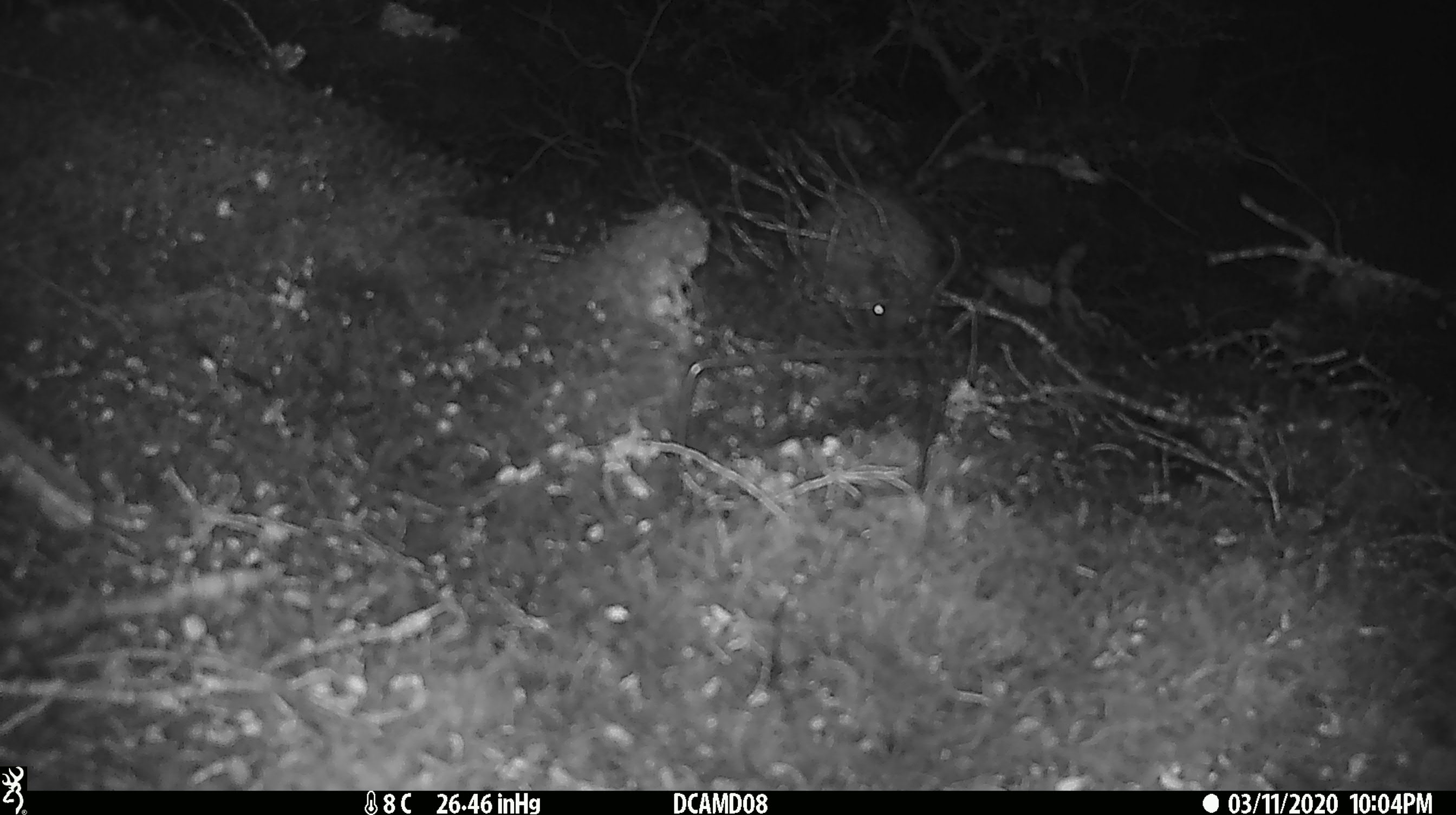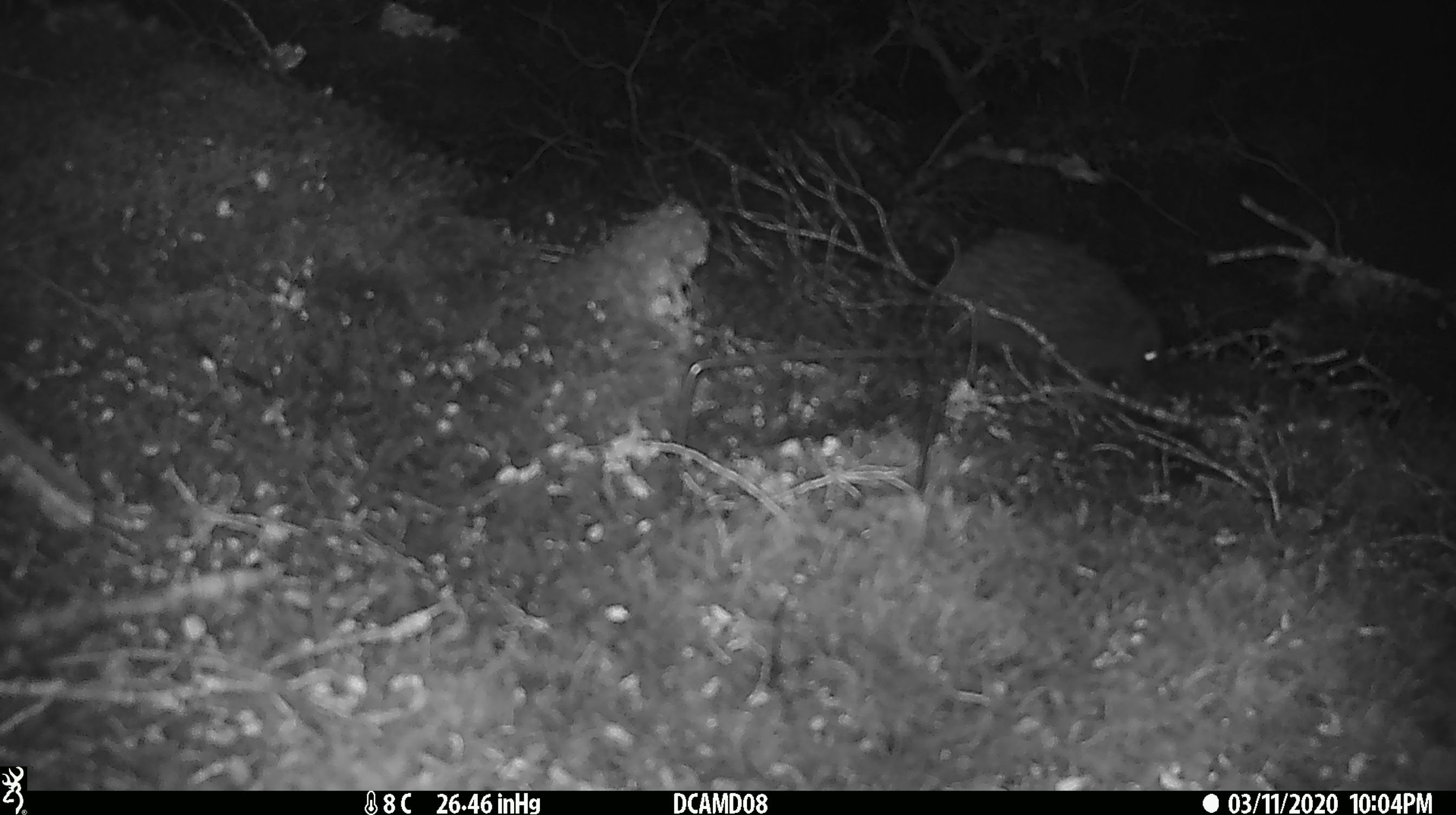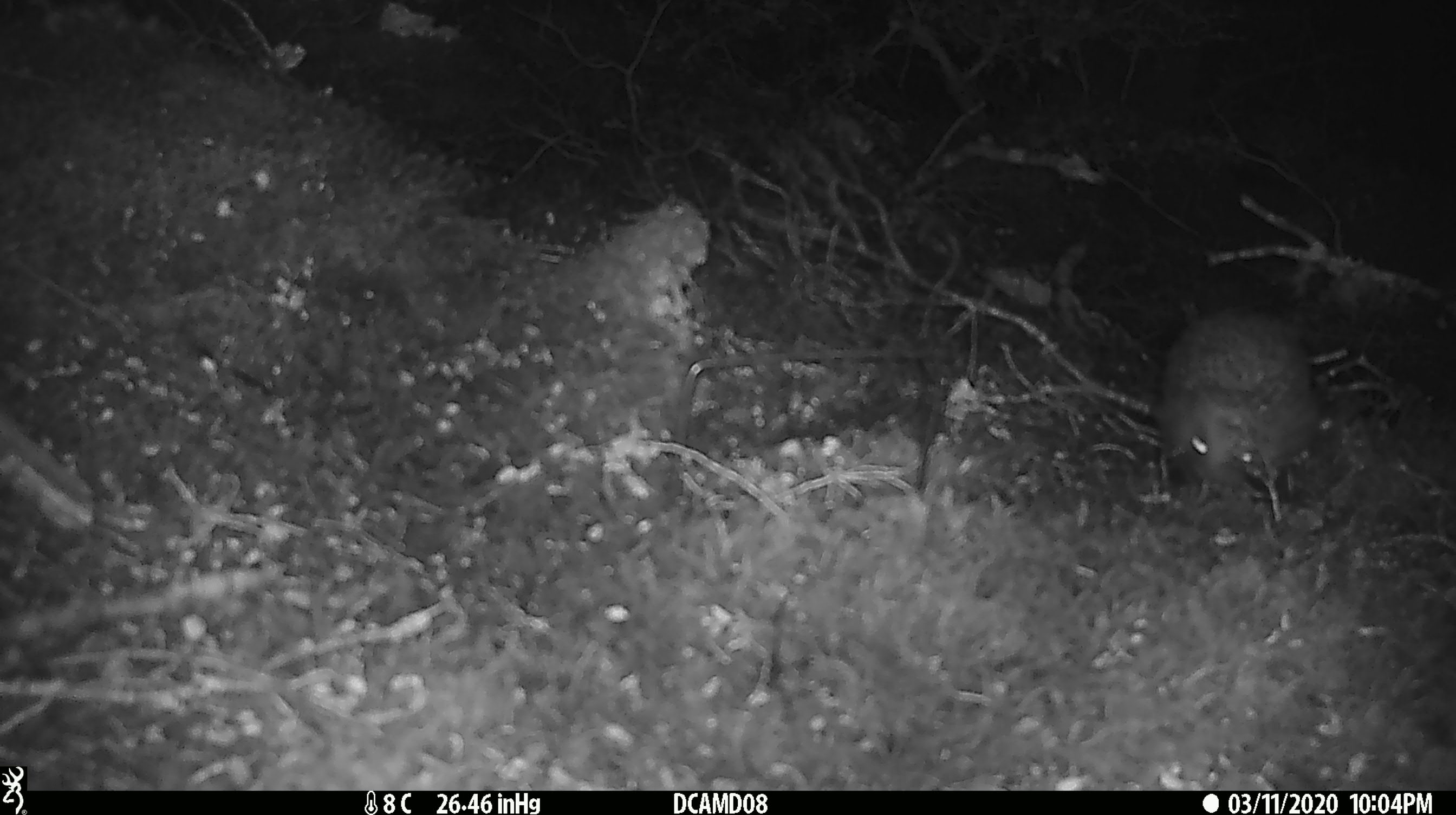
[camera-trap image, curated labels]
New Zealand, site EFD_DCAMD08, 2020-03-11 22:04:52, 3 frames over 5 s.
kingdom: Animalia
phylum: Chordata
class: Mammalia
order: Eulipotyphla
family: Erinaceidae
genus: Erinaceus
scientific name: Erinaceus europaeus europaeus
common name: european hedgehog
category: hedgehog